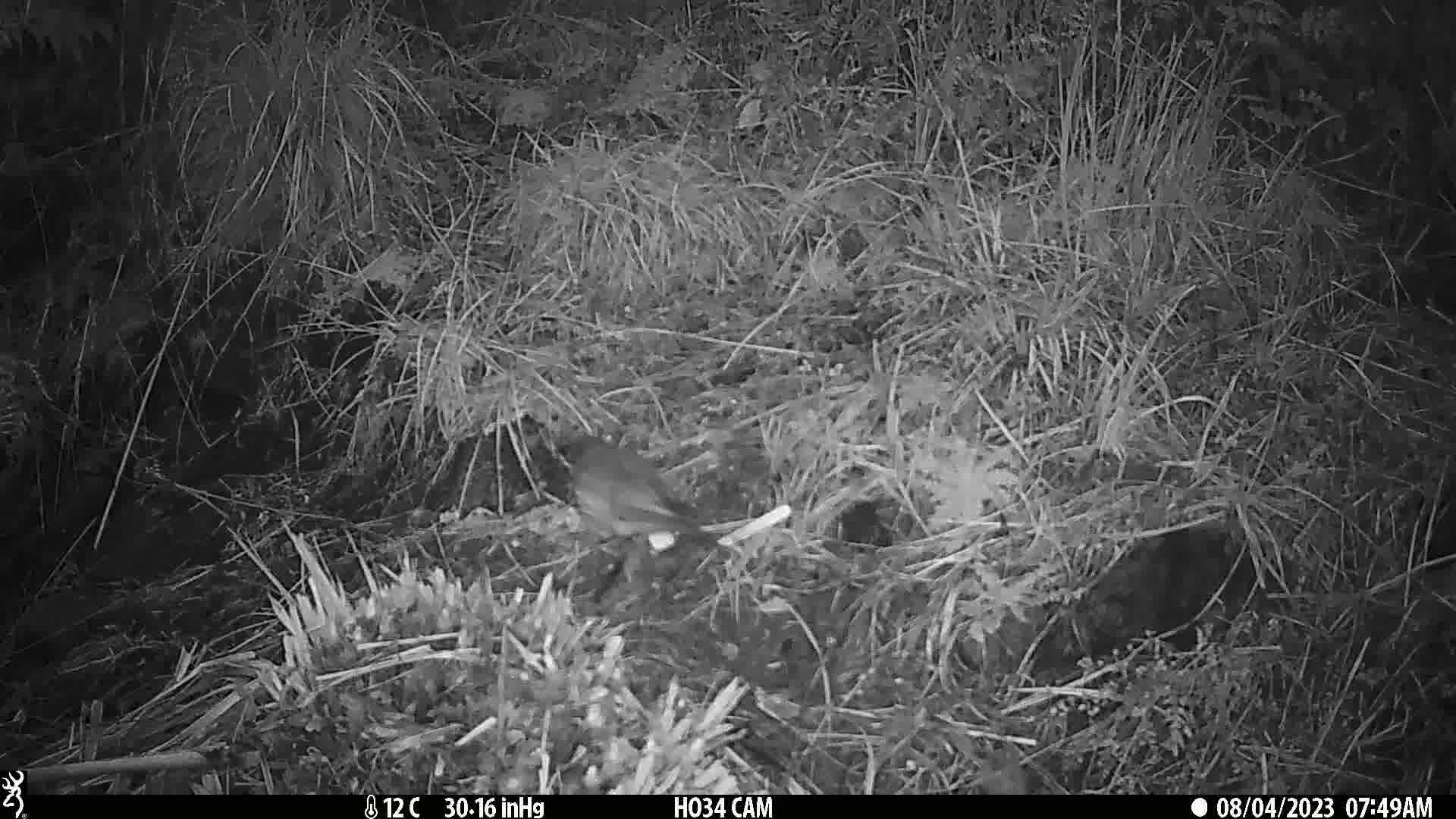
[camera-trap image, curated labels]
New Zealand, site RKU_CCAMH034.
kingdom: Animalia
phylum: Chordata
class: Aves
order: Passeriformes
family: Turdidae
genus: Turdus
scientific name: Turdus philomelos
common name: song thrush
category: thrush